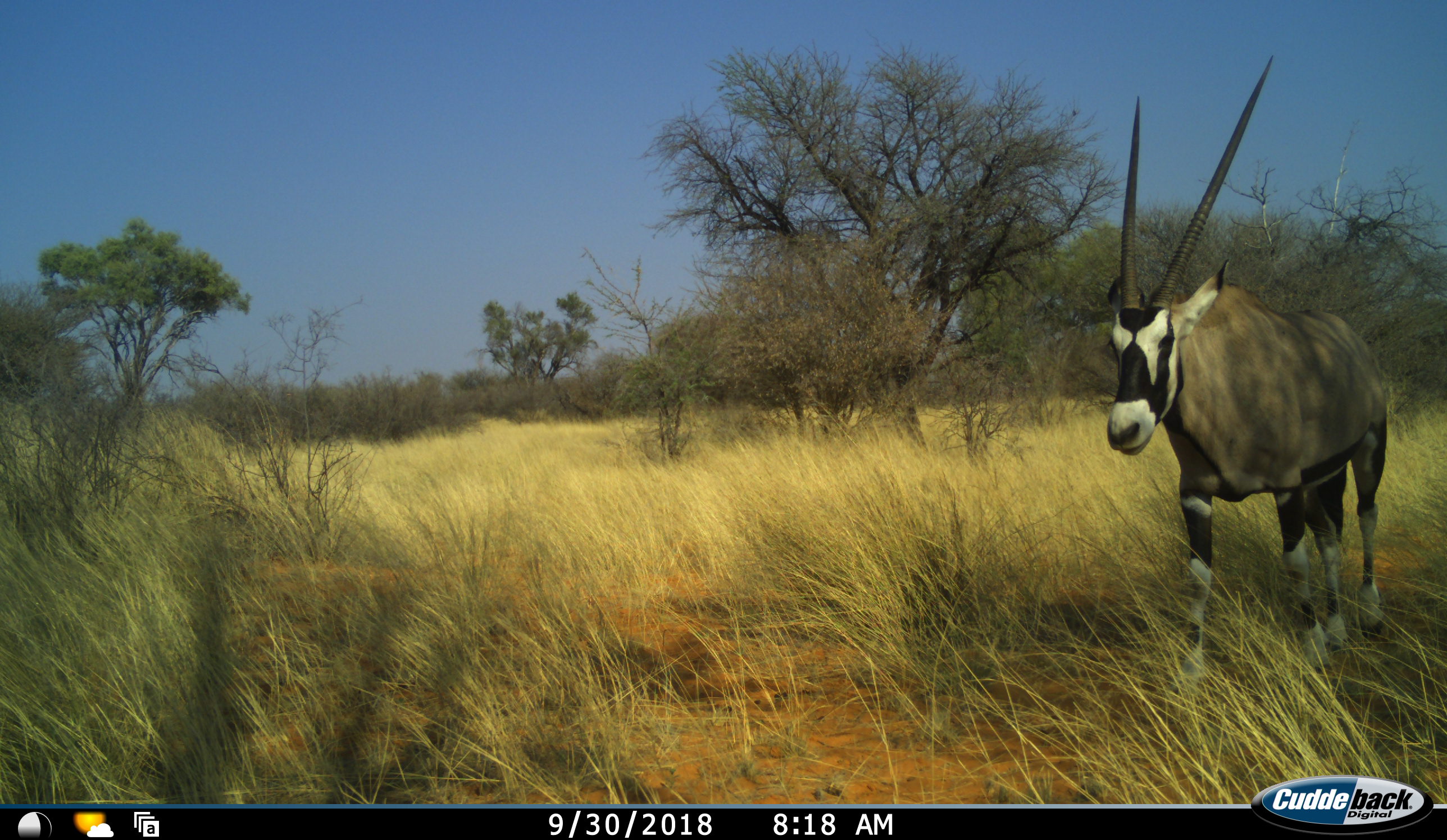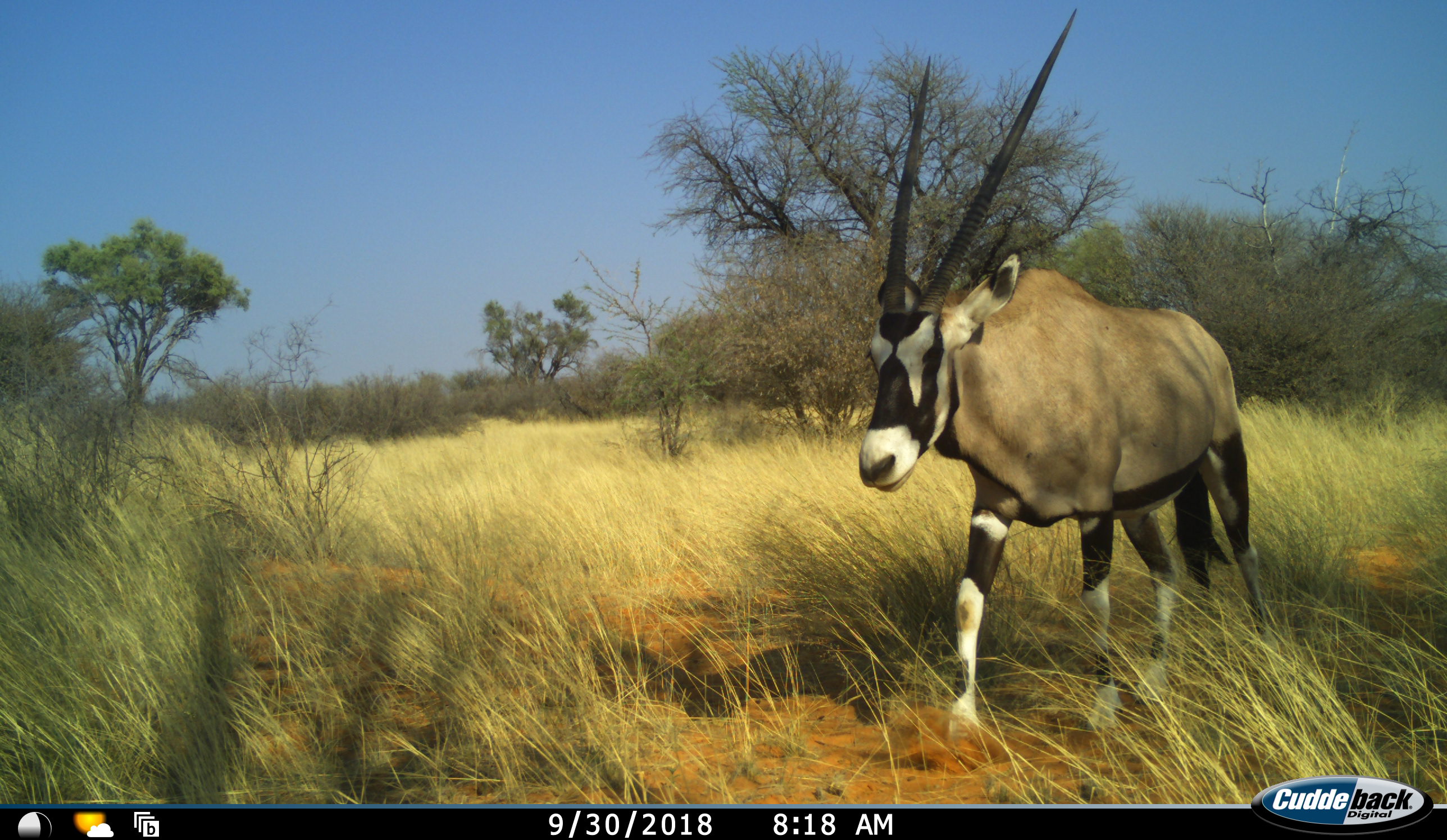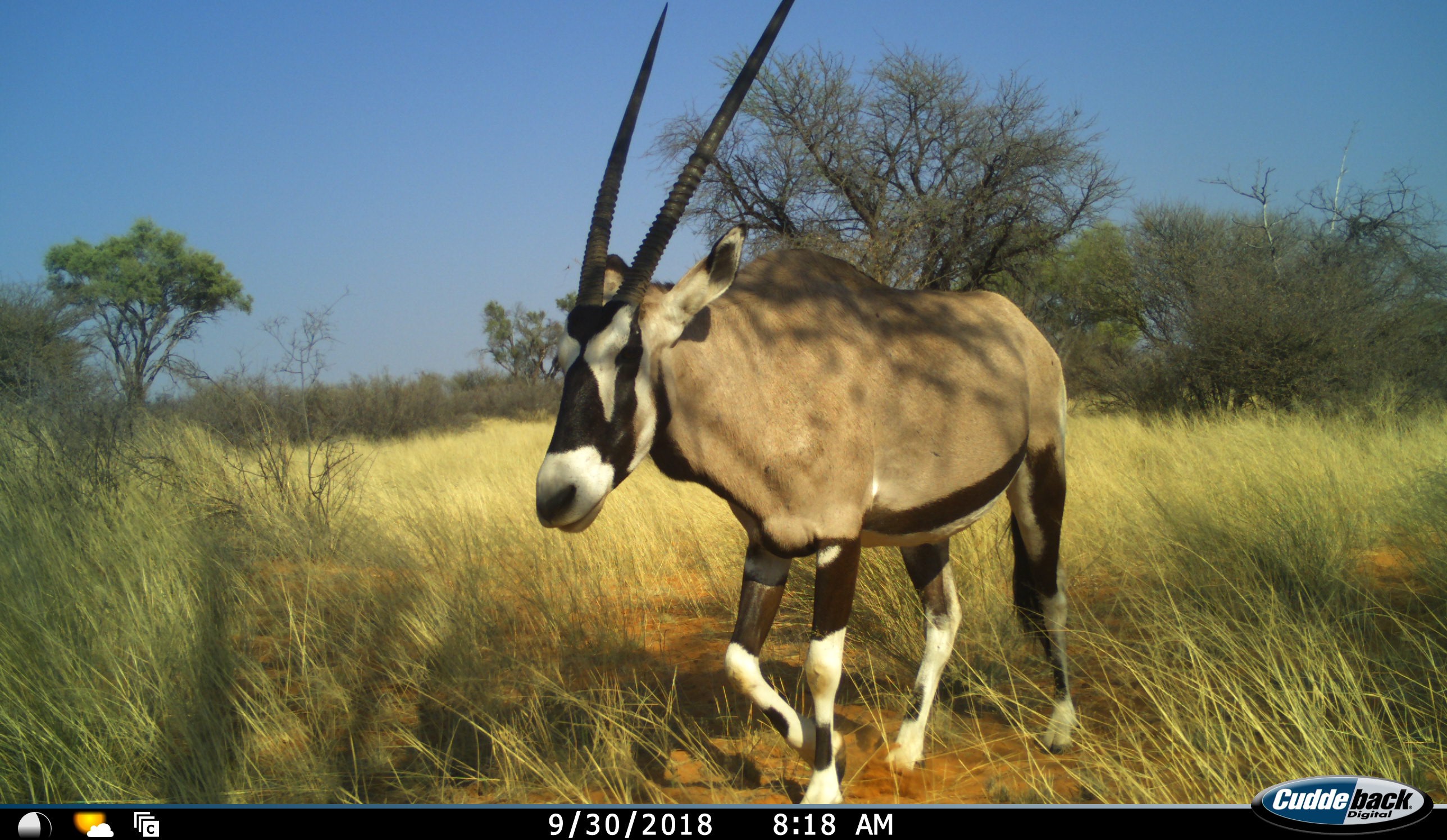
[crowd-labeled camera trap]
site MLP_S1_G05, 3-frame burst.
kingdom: Animalia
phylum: Chordata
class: Mammalia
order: Artiodactyla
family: Bovidae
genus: Oryx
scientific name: Oryx gazella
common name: gemsbok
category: oryx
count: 1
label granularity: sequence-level